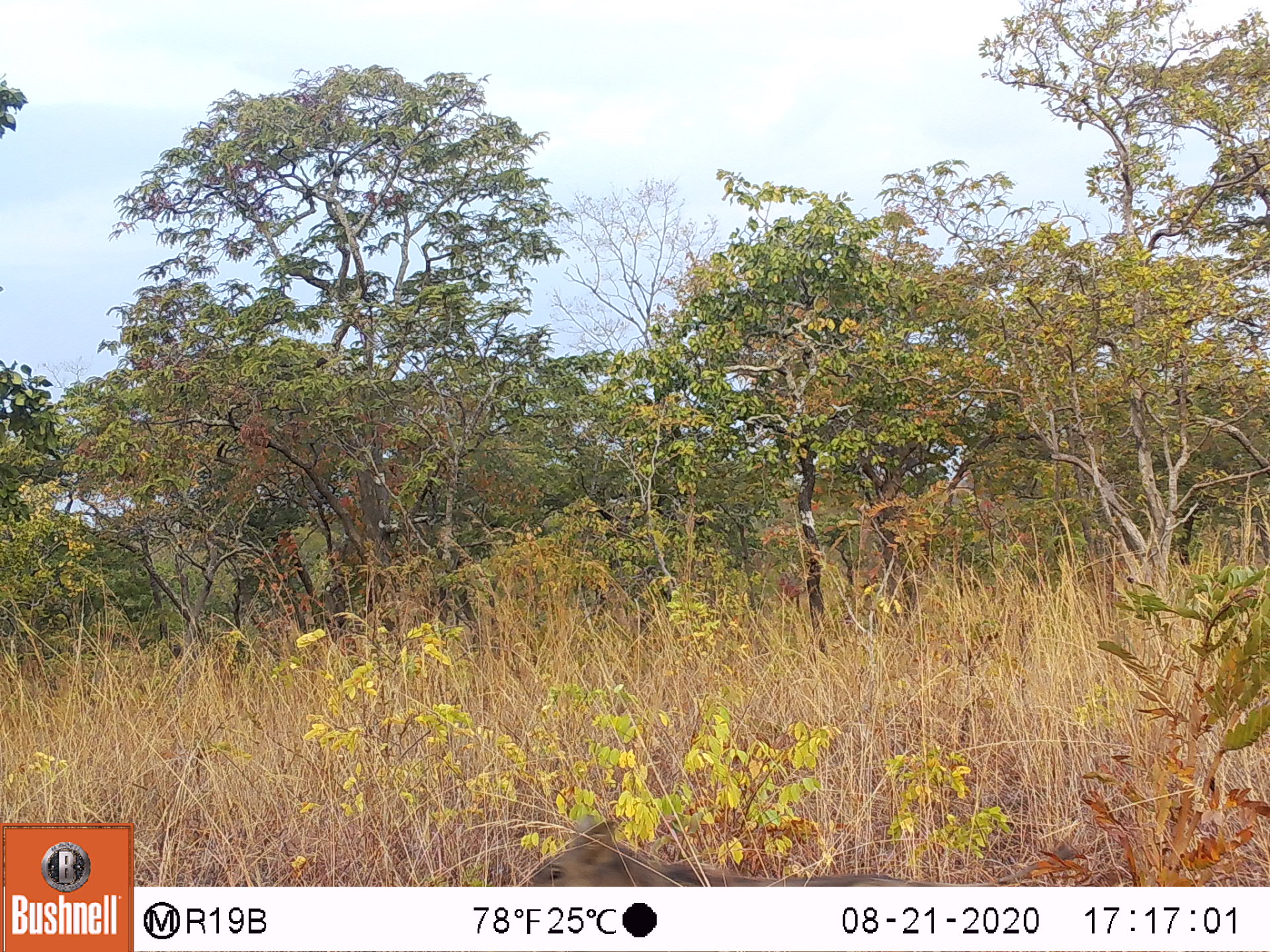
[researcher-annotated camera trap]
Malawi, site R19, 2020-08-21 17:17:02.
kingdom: Animalia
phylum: Chordata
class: Mammalia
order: Artiodactyla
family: Suidae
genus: Phacochoerus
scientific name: Phacochoerus africanus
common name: common warthog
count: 1